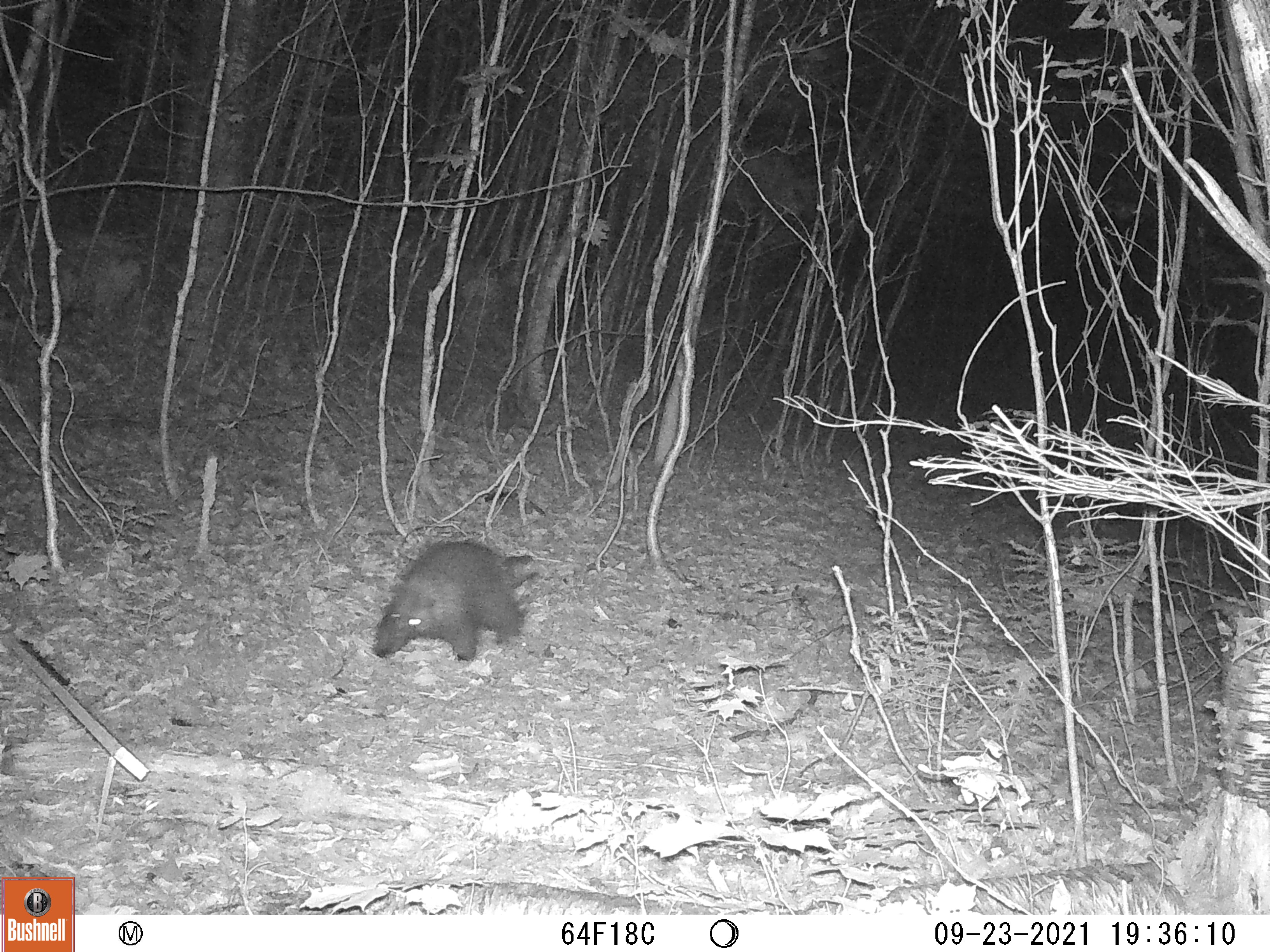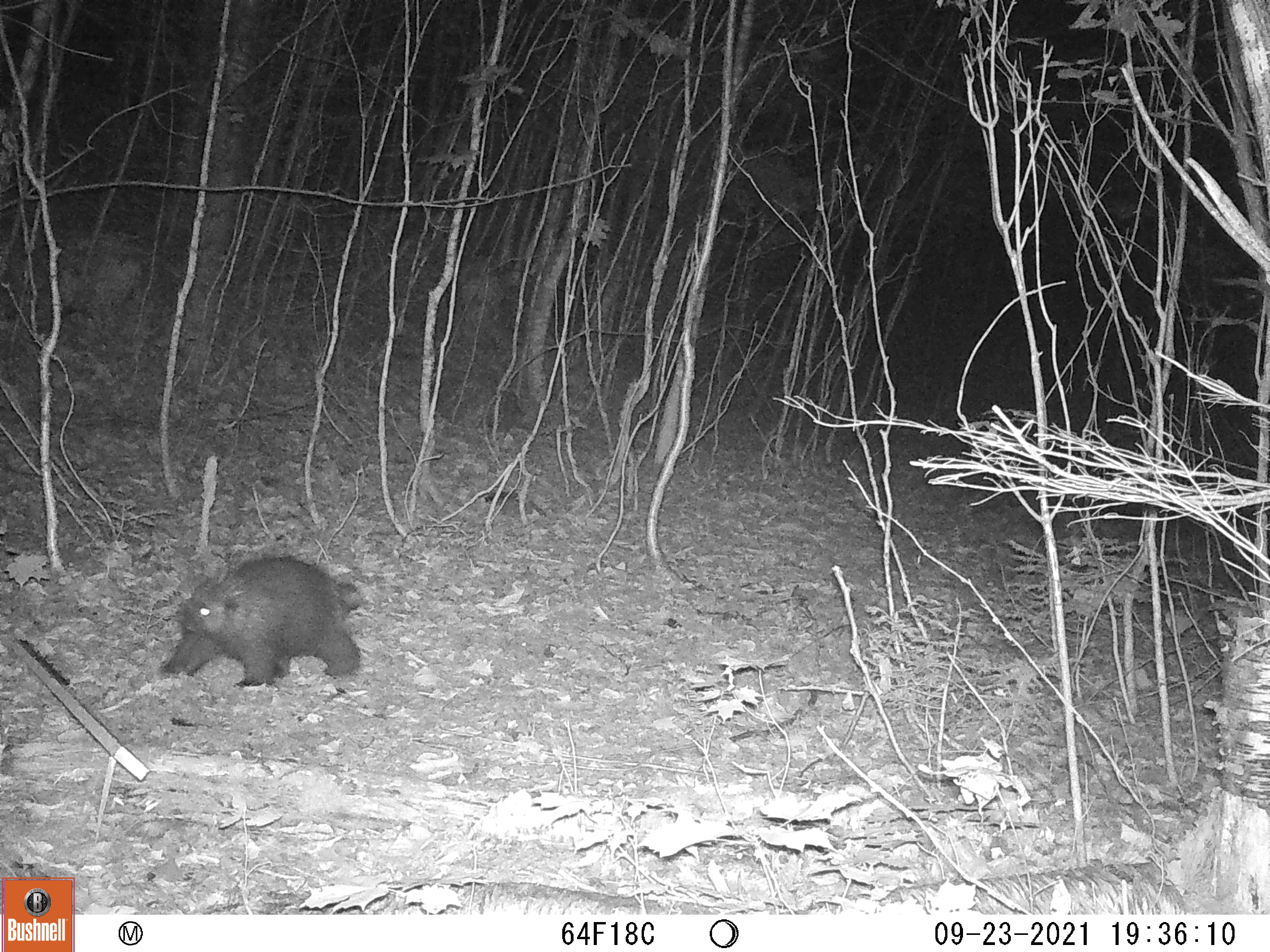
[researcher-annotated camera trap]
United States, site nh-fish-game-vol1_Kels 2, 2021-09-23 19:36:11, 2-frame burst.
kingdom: Animalia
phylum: Chordata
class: Mammalia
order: Rodentia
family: Erethizontidae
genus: Erethizon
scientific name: Erethizon dorsatum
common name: porcupine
Porcupine (Erethizon dorsatum).